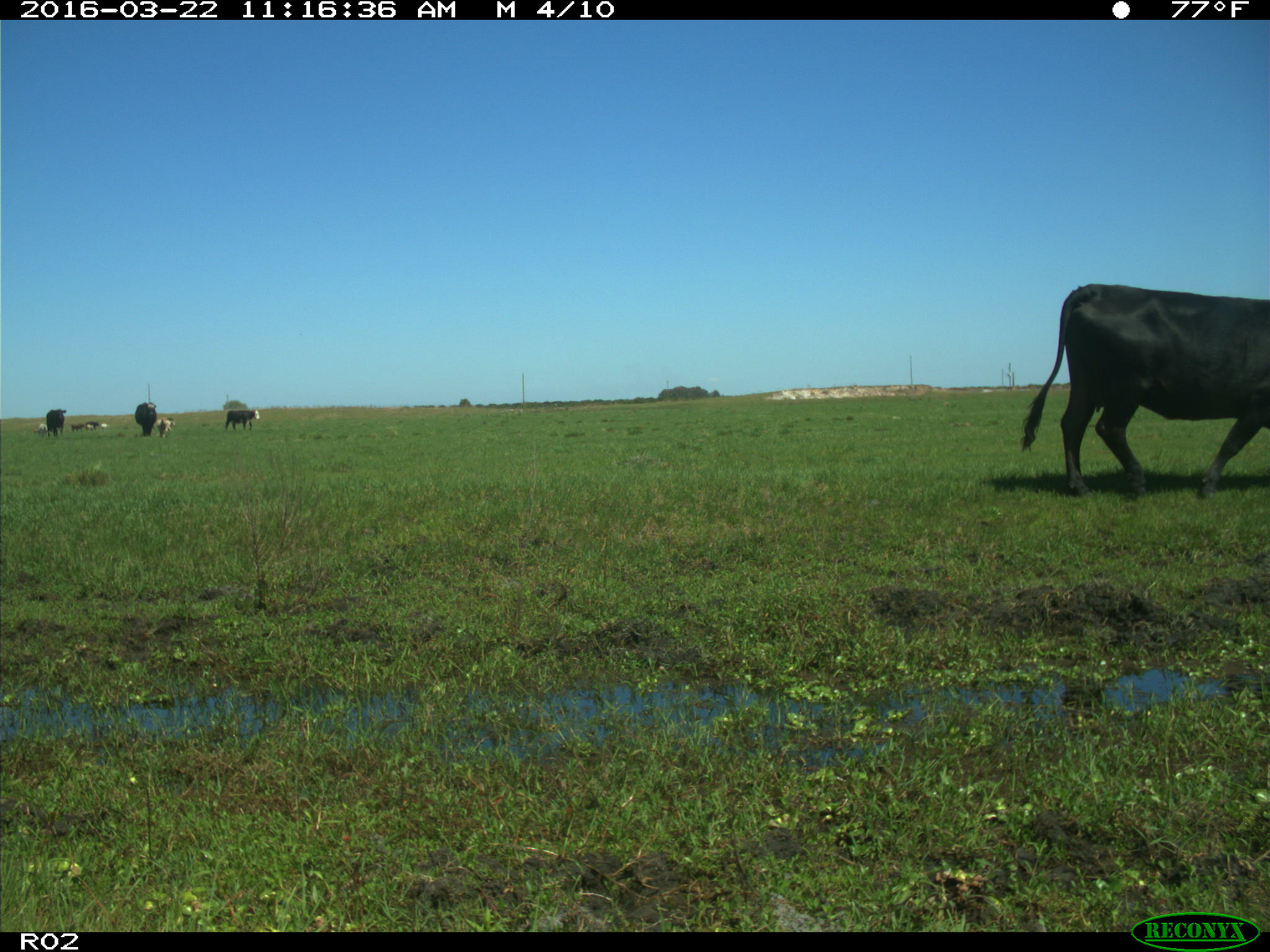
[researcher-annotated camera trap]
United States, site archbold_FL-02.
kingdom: Animalia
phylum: Chordata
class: Mammalia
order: Artiodactyla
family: Bovidae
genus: Bos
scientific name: Bos taurus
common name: domestic cow